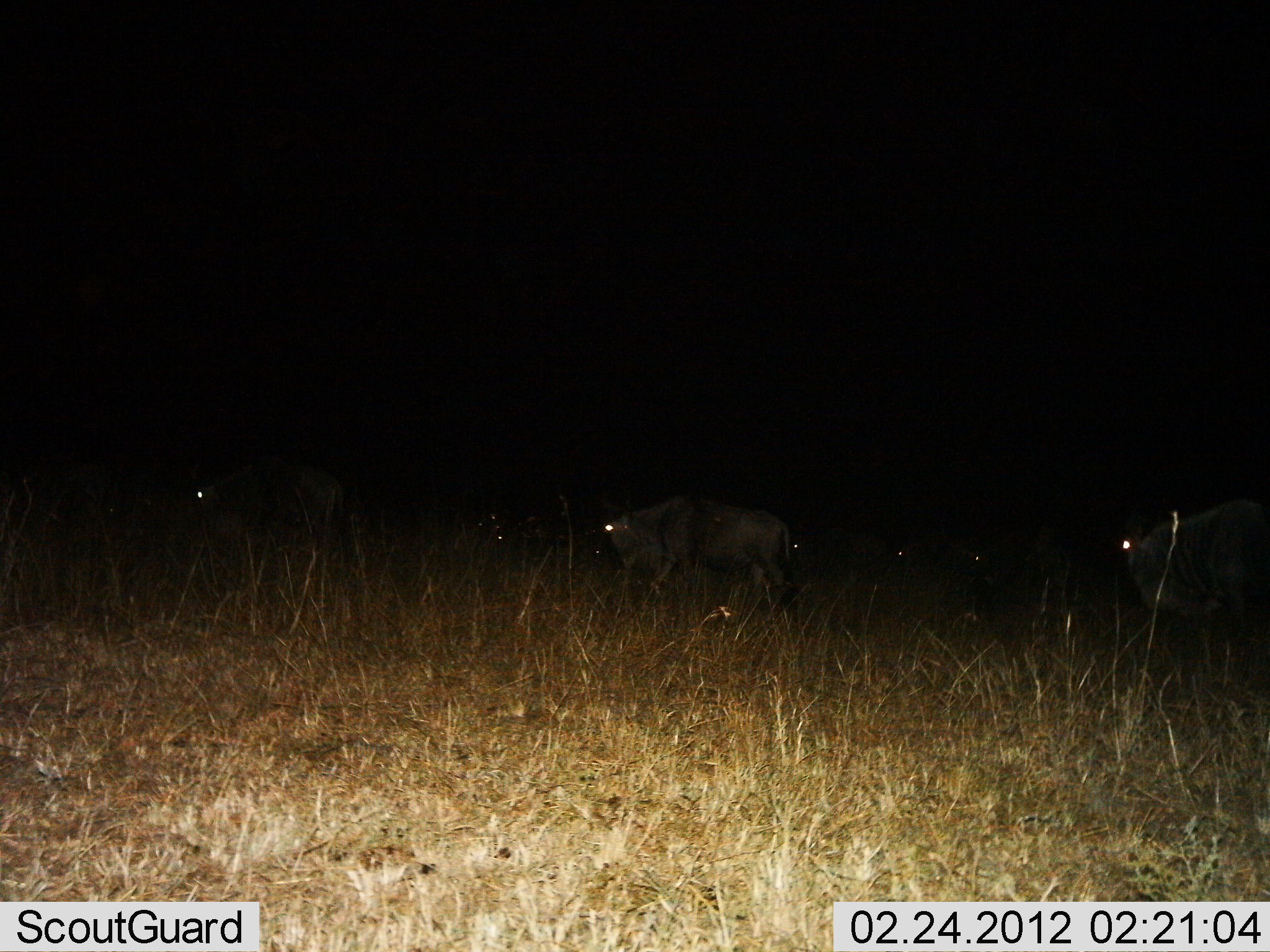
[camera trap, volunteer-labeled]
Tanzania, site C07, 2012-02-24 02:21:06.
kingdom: Animalia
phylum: Chordata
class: Mammalia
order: Artiodactyla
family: Bovidae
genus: Connochaetes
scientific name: Connochaetes taurinus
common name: blue wildebeest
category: wildebeest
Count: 7.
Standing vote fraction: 38%.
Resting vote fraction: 8%.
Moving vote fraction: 81%.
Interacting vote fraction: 4%.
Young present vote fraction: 4%.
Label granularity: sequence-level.